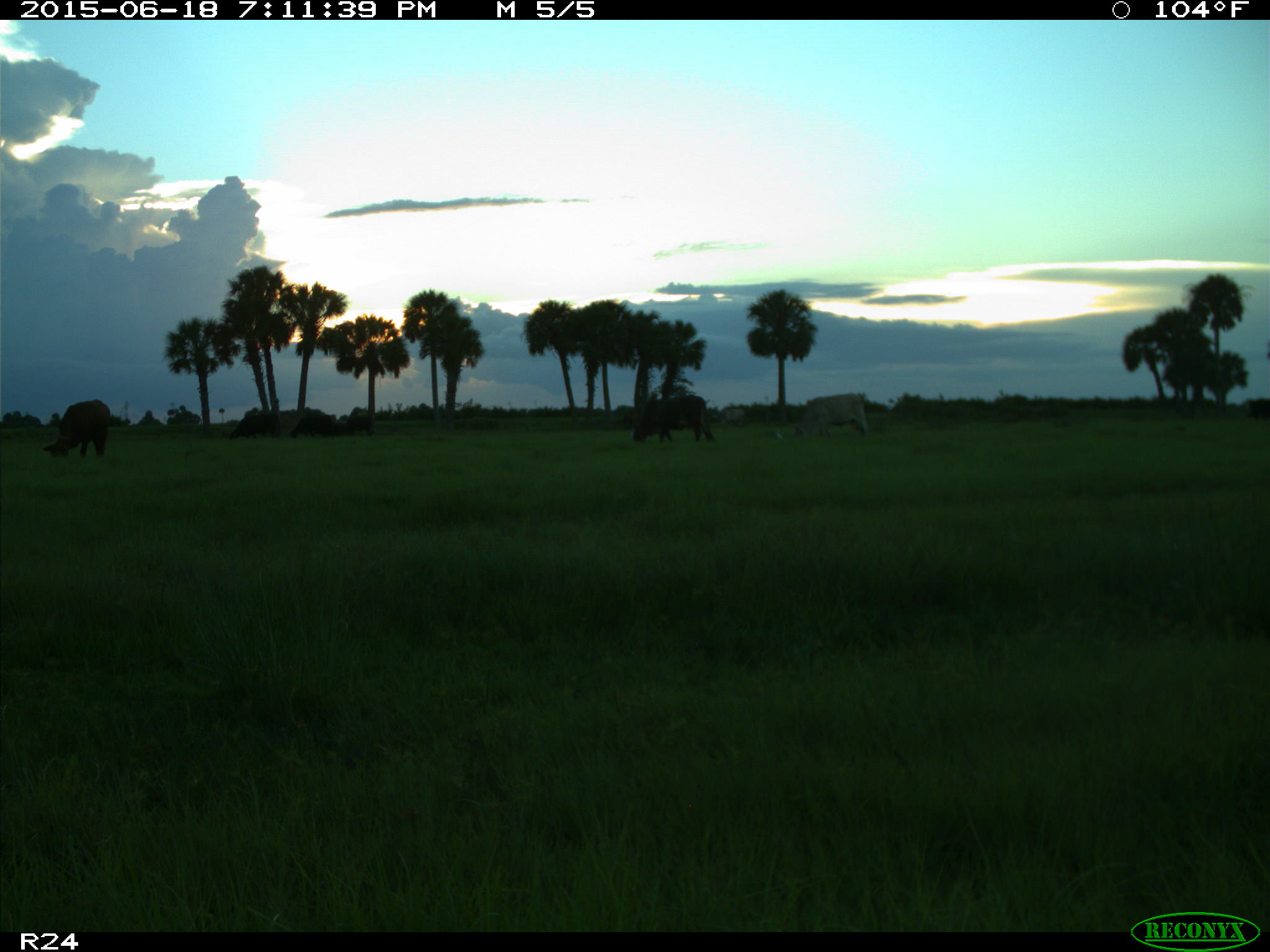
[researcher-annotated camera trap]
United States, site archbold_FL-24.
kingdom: Animalia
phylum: Chordata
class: Mammalia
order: Artiodactyla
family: Bovidae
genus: Bos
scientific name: Bos taurus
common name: domestic cow